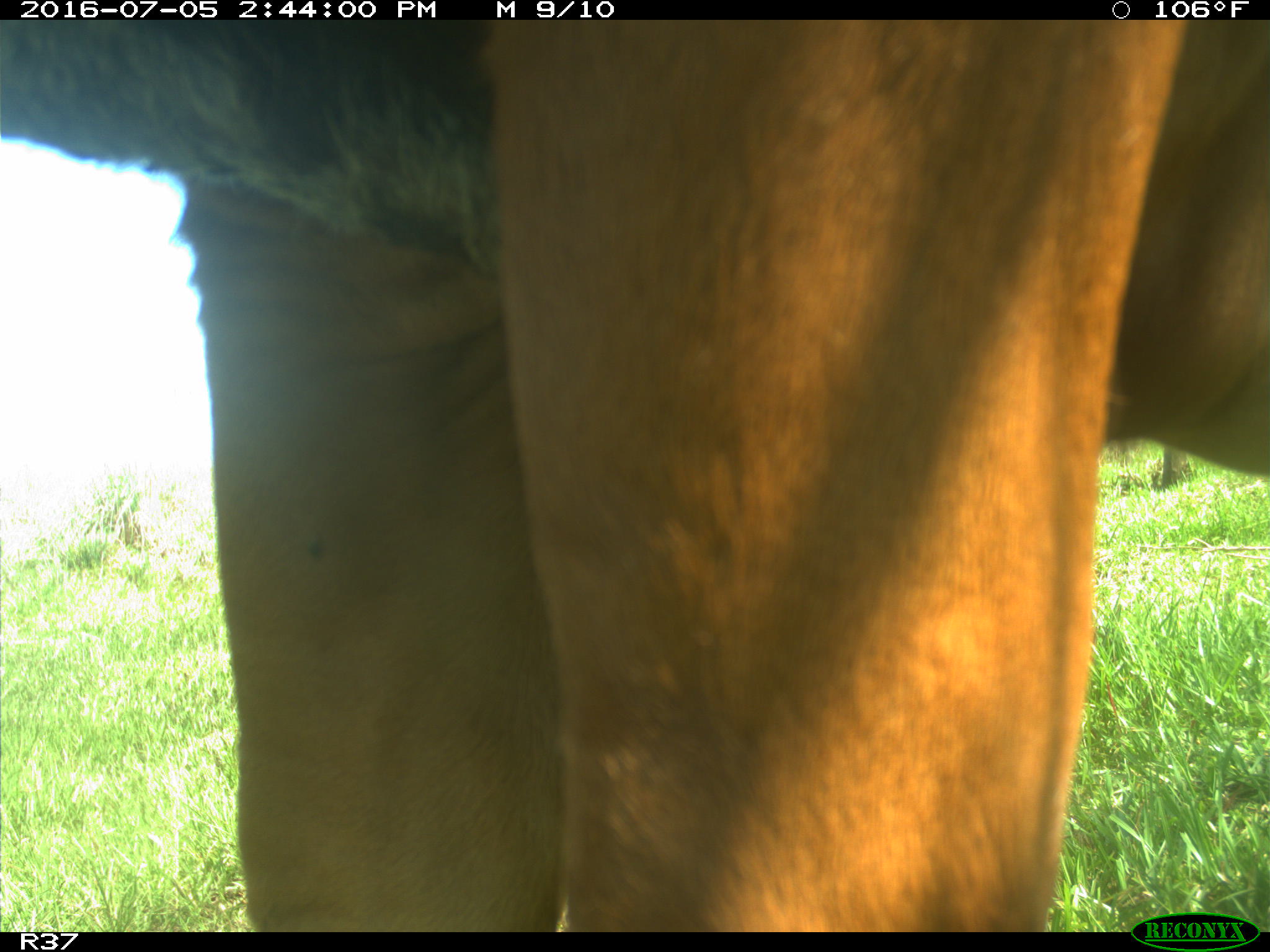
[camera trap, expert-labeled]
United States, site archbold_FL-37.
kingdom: Animalia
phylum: Chordata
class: Mammalia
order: Artiodactyla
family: Bovidae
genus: Bos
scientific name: Bos taurus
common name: domestic cow